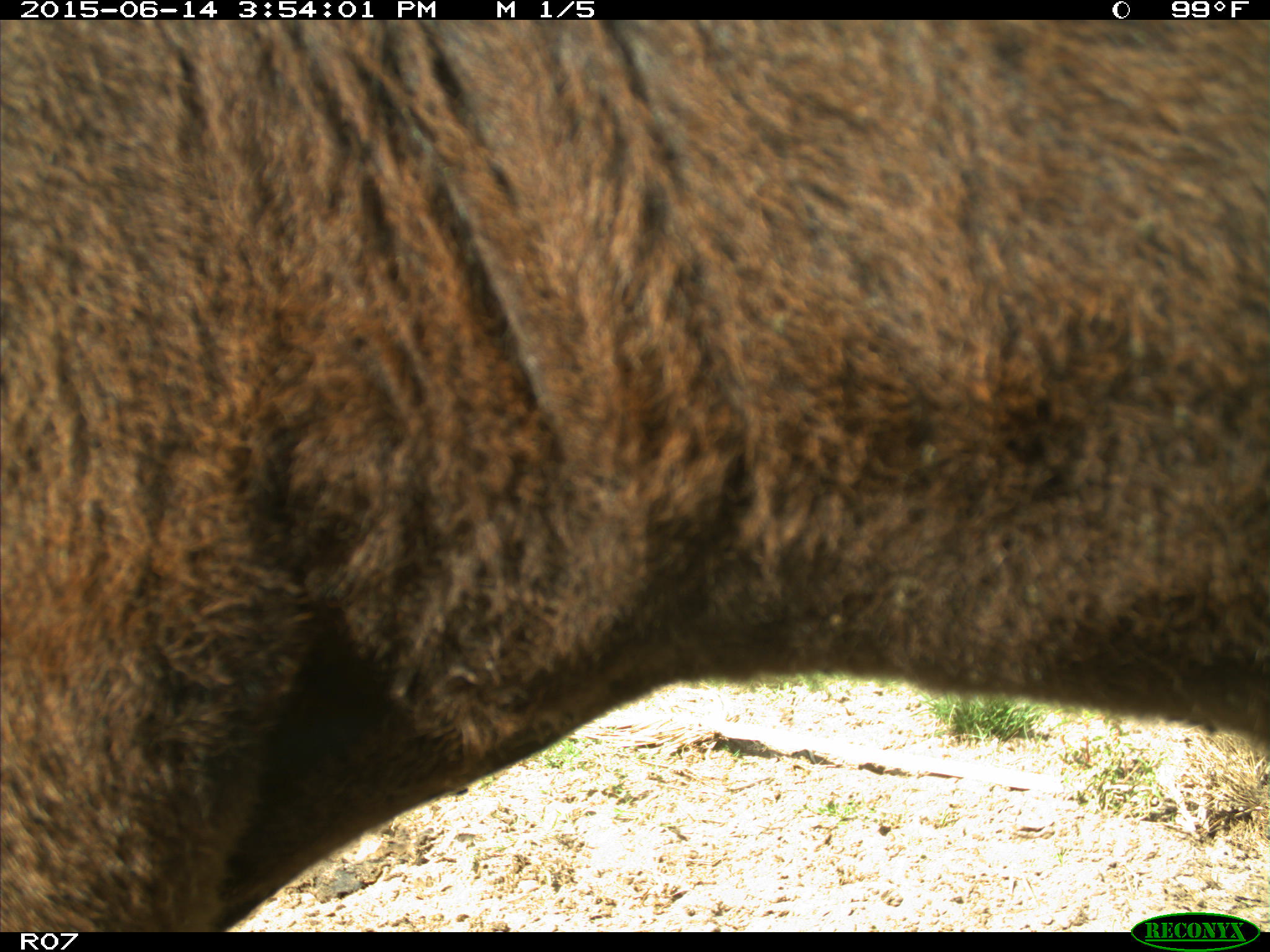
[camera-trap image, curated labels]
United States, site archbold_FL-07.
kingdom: Animalia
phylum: Chordata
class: Mammalia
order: Artiodactyla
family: Bovidae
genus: Bos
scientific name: Bos taurus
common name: domestic cow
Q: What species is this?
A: Bos taurus (domestic cow).